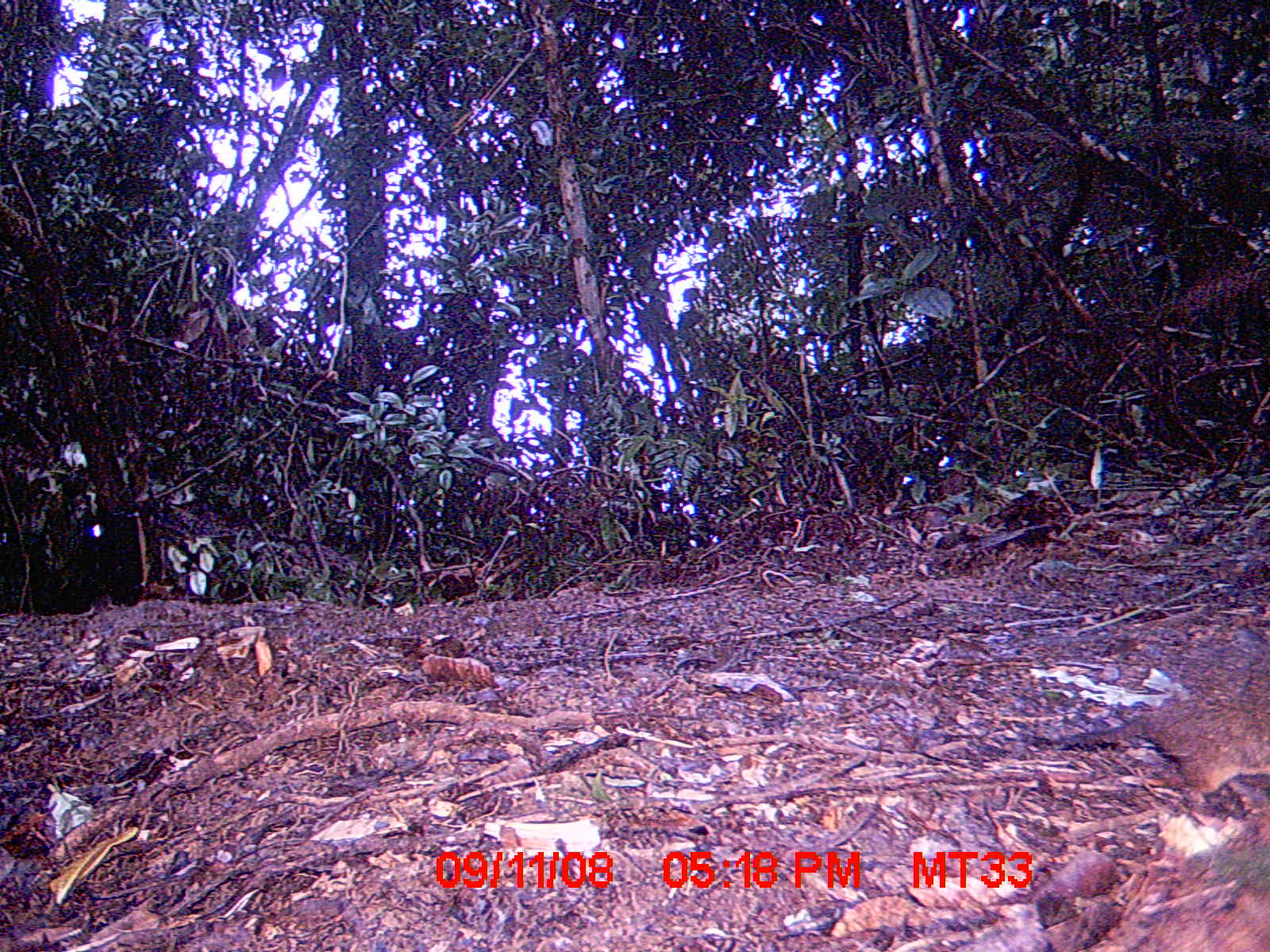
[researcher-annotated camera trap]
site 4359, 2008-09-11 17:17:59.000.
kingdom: Animalia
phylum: Chordata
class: Aves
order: Coraciiformes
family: Brachypteraciidae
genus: Brachypteracias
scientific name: Brachypteracias squamiger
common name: scaly ground-roller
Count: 1.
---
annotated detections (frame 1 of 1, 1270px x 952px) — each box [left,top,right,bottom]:
brachypteracias squamiger: [1049,635,1269,796]